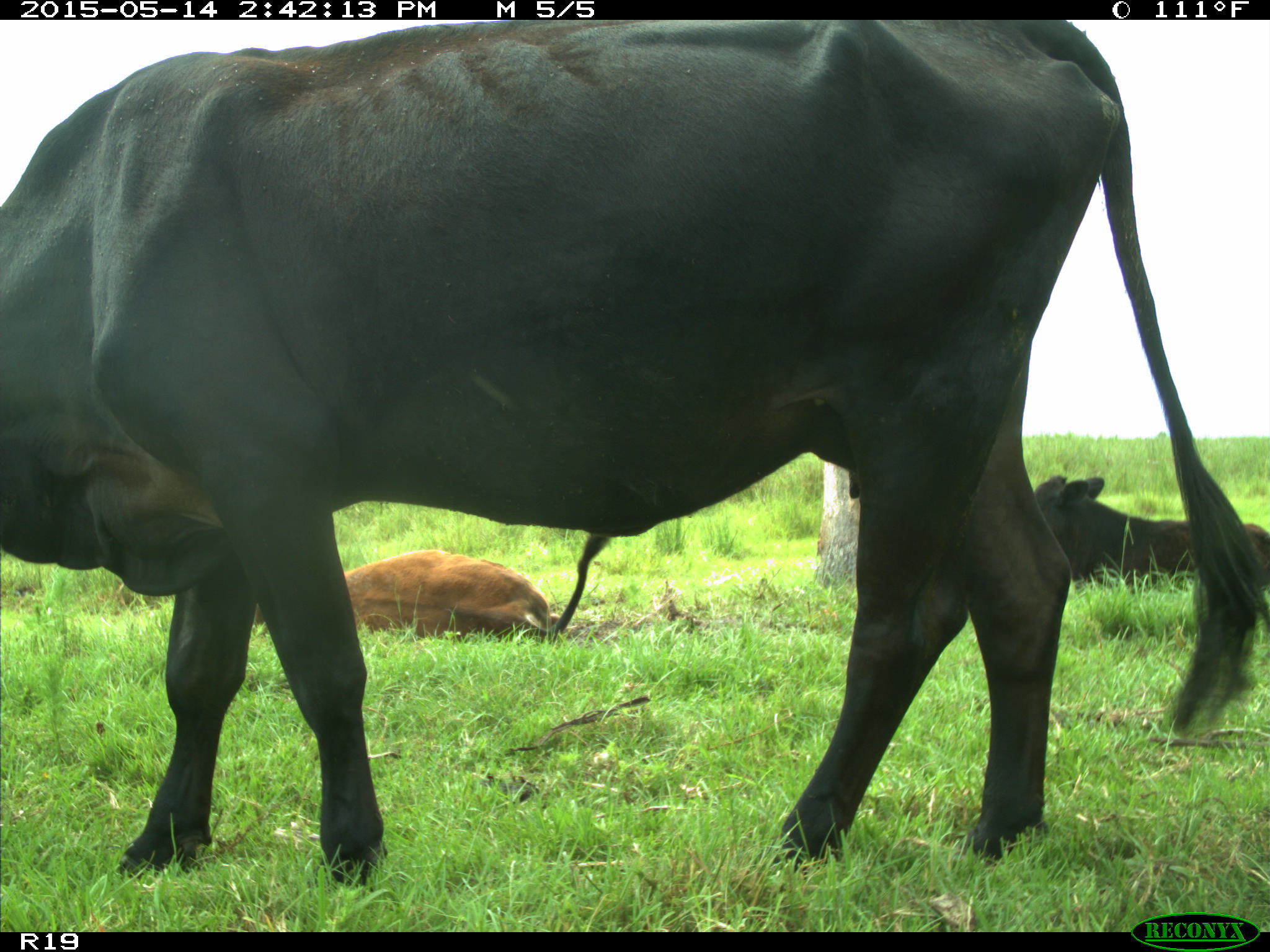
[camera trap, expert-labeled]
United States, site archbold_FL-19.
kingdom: Animalia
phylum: Chordata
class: Mammalia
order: Artiodactyla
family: Bovidae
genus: Bos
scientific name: Bos taurus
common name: domestic cow